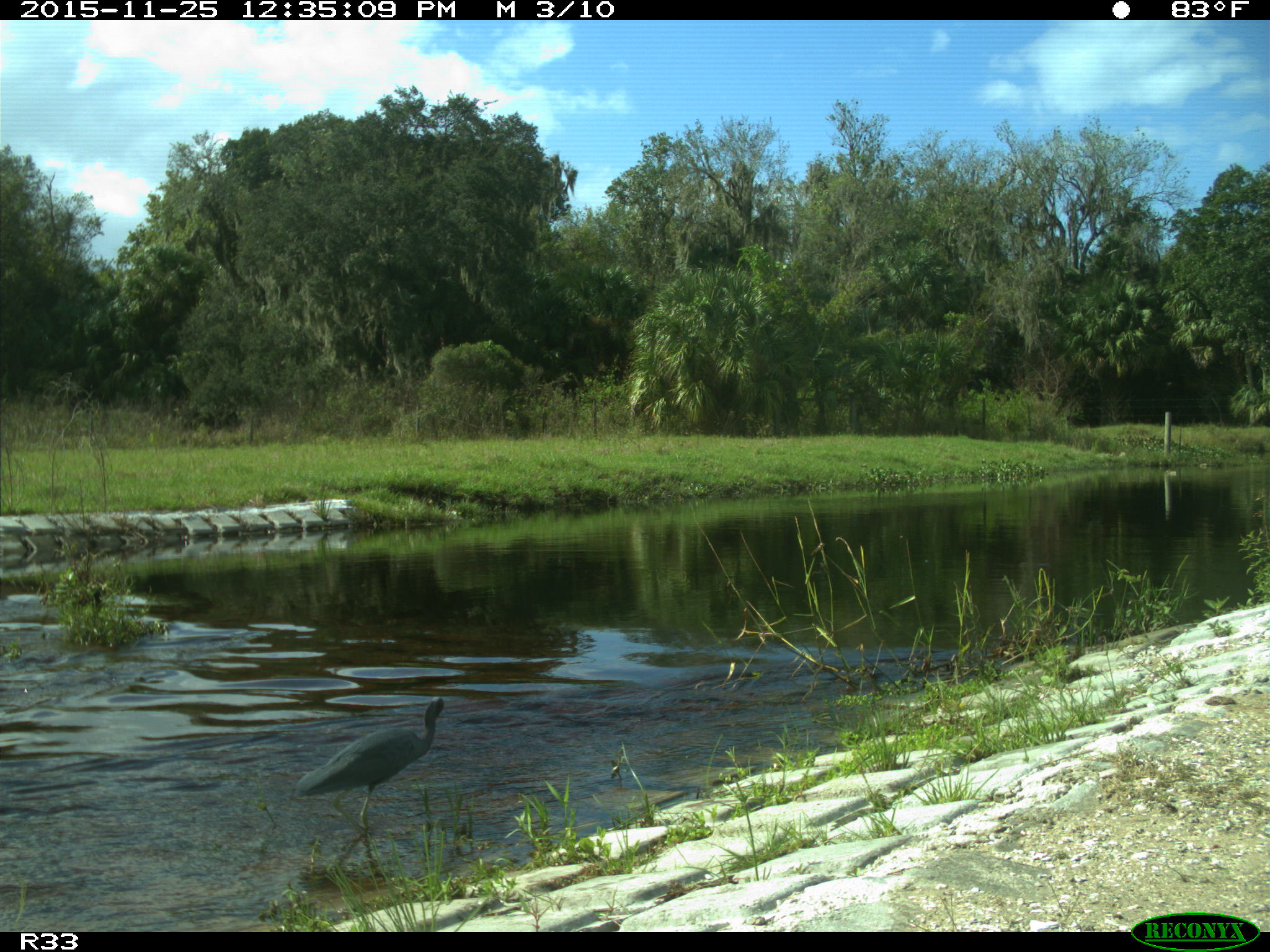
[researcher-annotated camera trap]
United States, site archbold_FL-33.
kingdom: Animalia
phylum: Chordata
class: Aves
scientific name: Aves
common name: birds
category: unidentified bird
Unidentified bird (birds) (Aves).